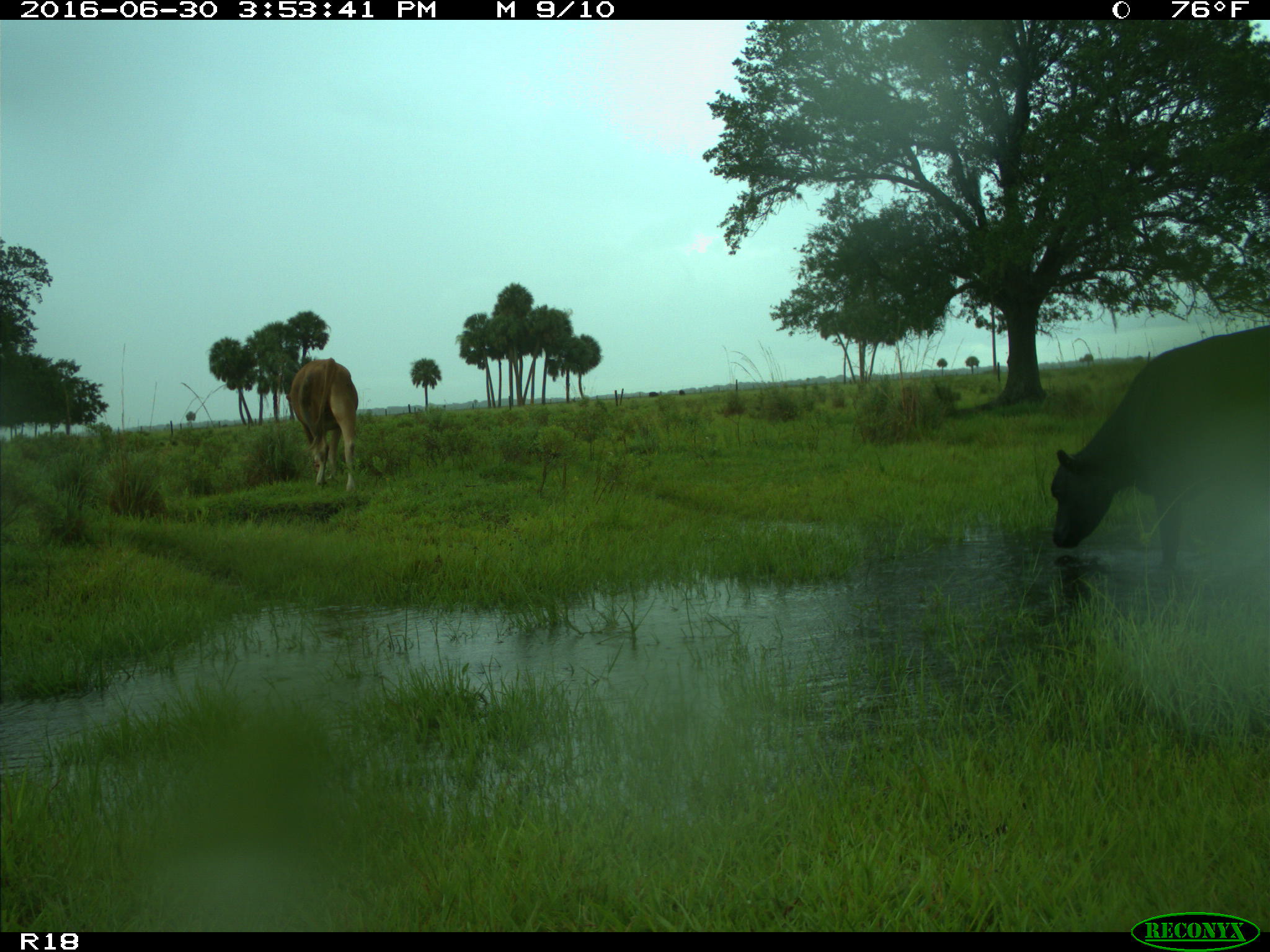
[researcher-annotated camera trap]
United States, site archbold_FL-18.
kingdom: Animalia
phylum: Chordata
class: Mammalia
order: Artiodactyla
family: Bovidae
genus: Bos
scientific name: Bos taurus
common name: domestic cow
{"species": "Bos taurus (domestic cow)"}